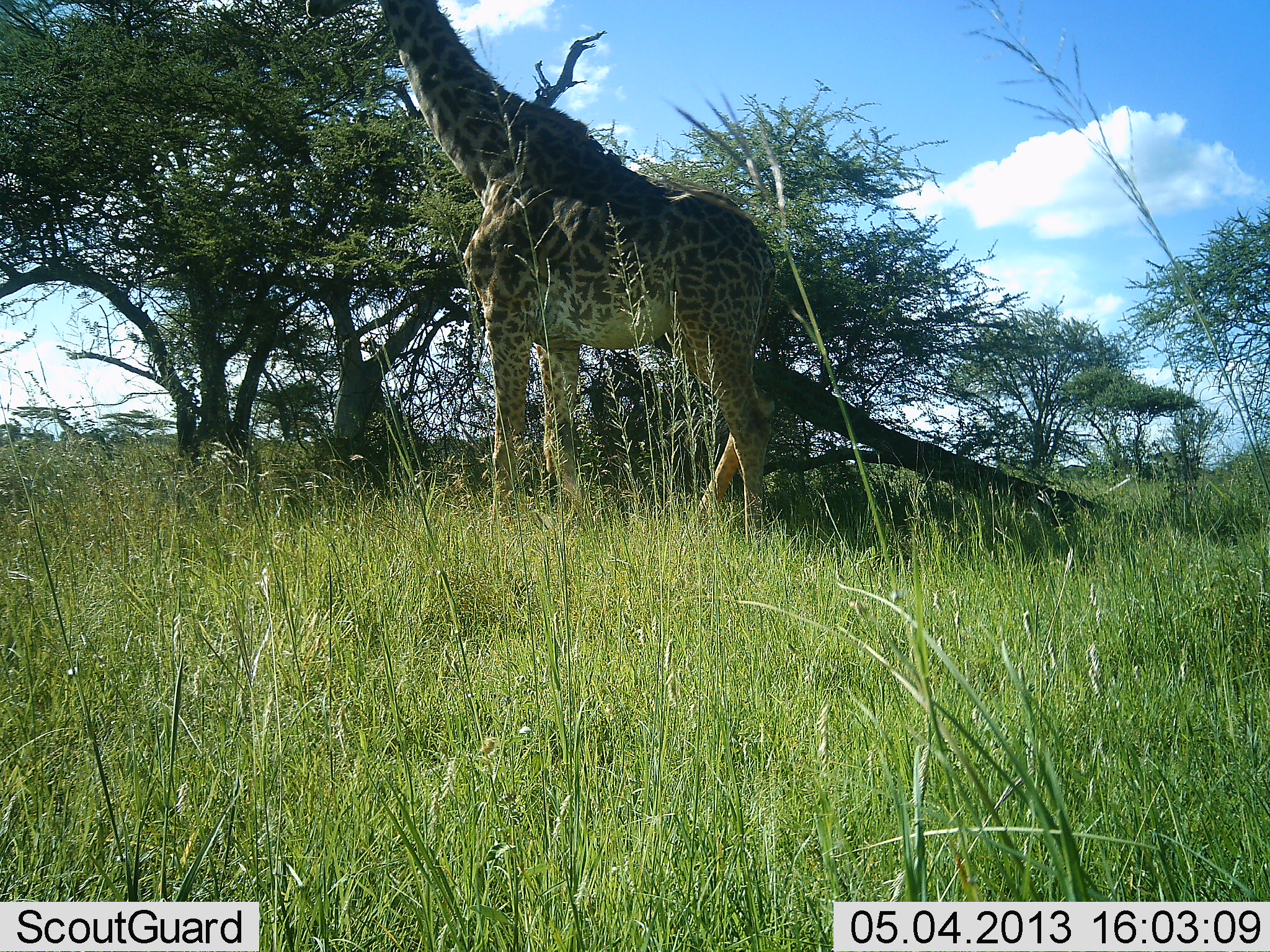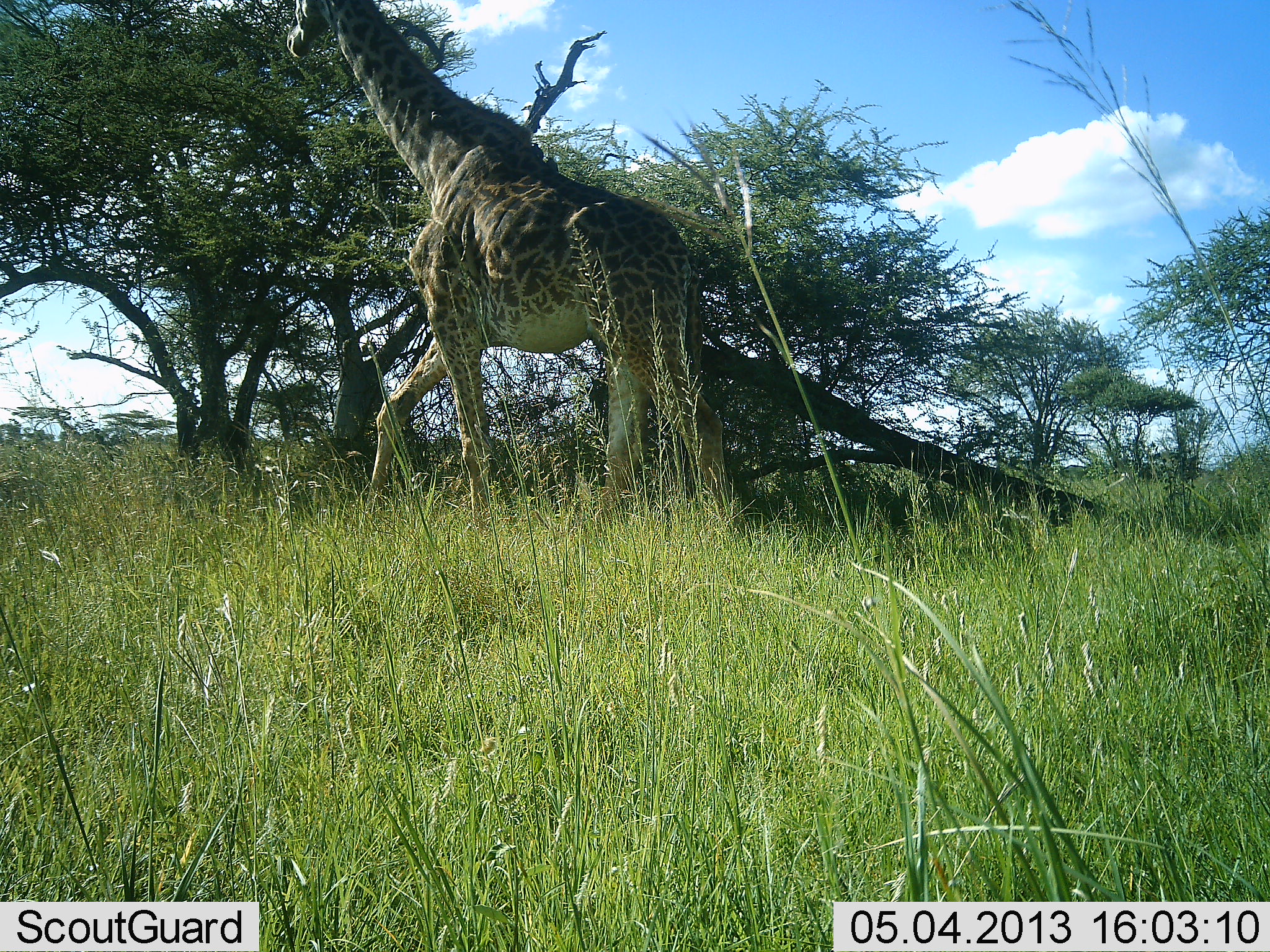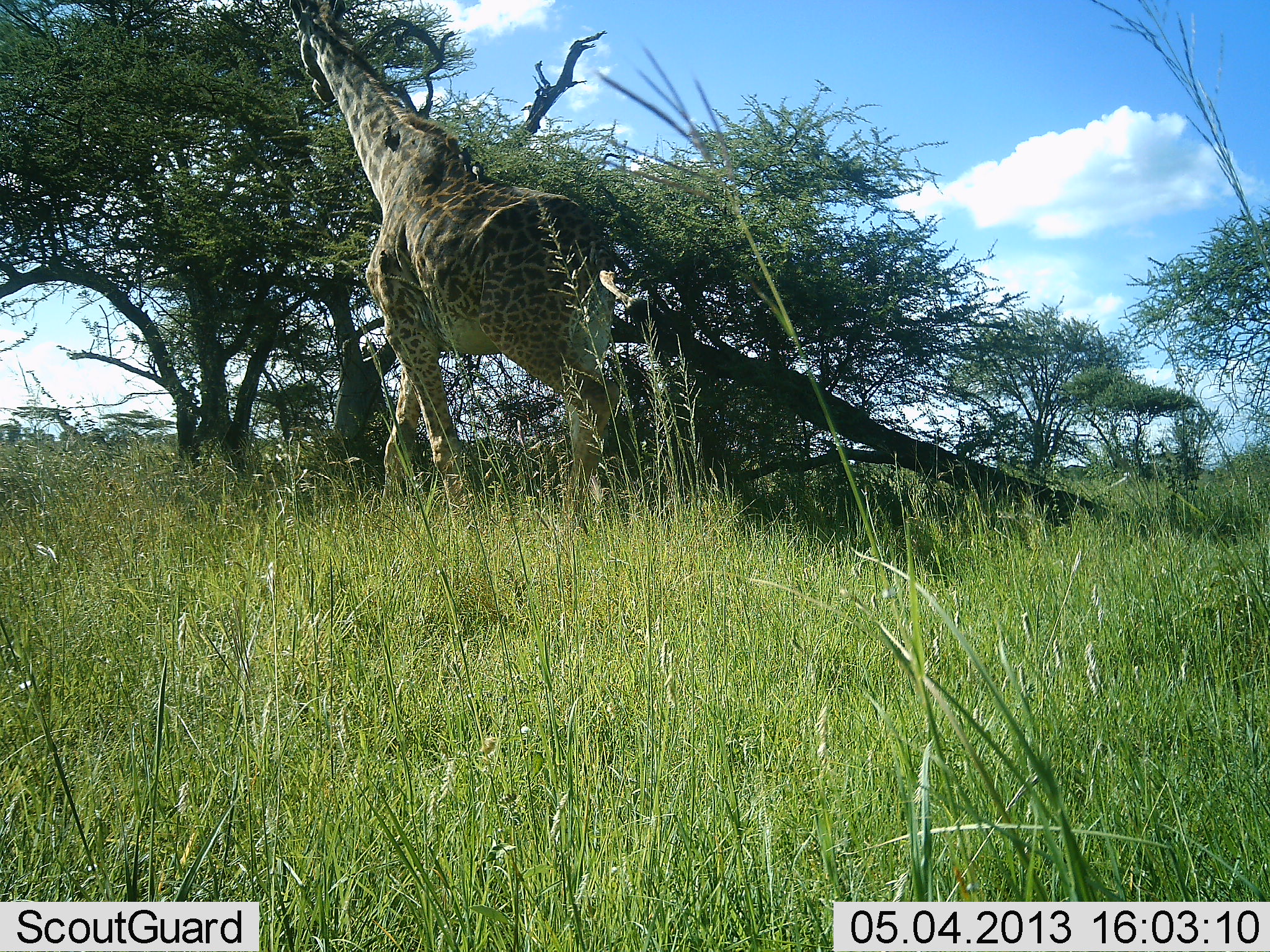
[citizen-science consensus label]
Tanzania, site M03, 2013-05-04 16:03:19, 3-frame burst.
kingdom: Animalia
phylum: Chordata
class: Mammalia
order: Artiodactyla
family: Giraffidae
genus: Giraffa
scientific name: Giraffa camelopardalis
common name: giraffe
Giraffe (Giraffa camelopardalis), count 1. Behavior (volunteer vote fractions): standing 0%, resting 0%, moving 100%, interacting 0%. Young present (vote fraction): 0%. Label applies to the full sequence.